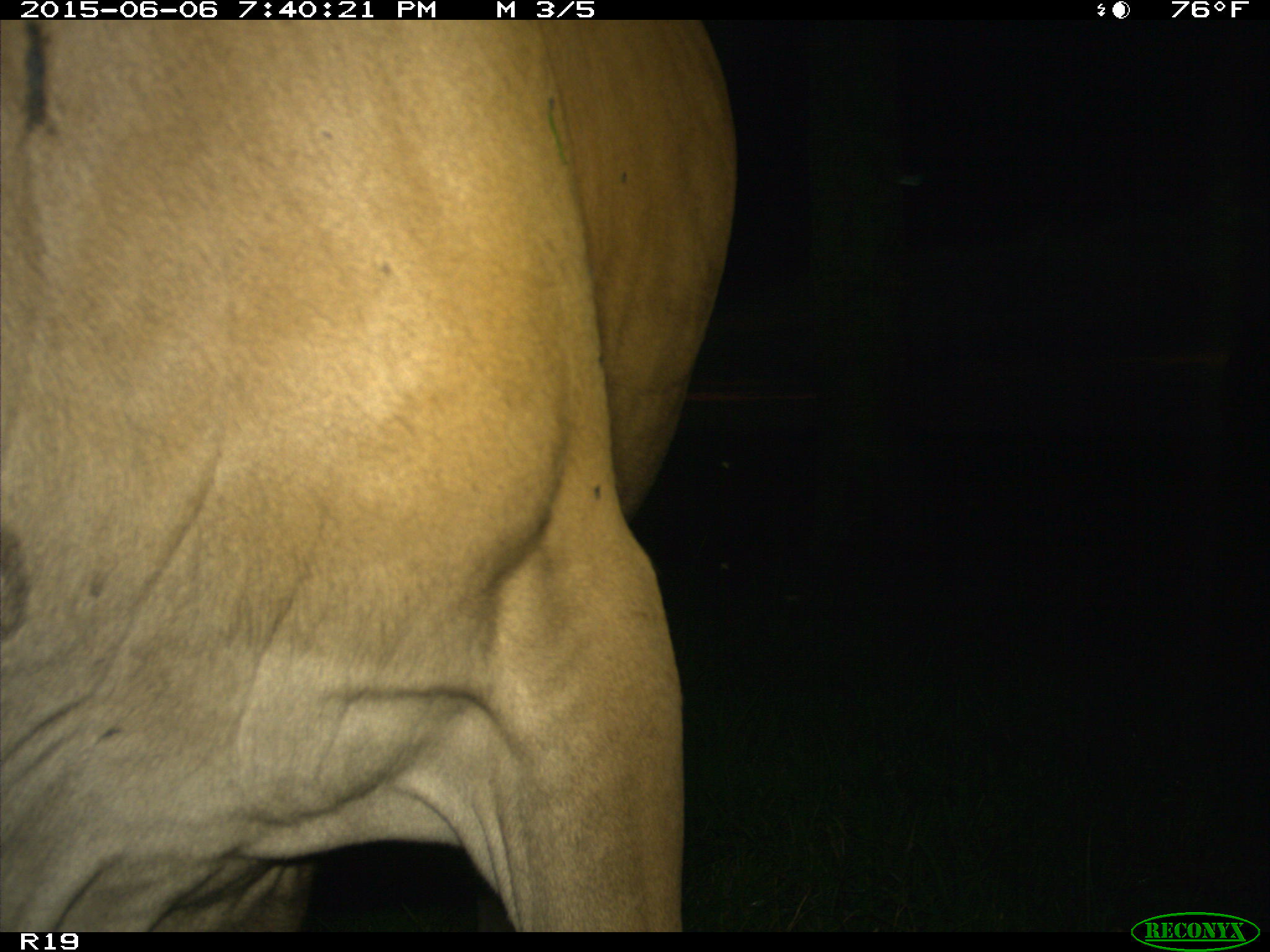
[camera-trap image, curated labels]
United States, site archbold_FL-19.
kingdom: Animalia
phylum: Chordata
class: Mammalia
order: Artiodactyla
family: Bovidae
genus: Bos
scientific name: Bos taurus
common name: domestic cow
Bos taurus (domestic cow).